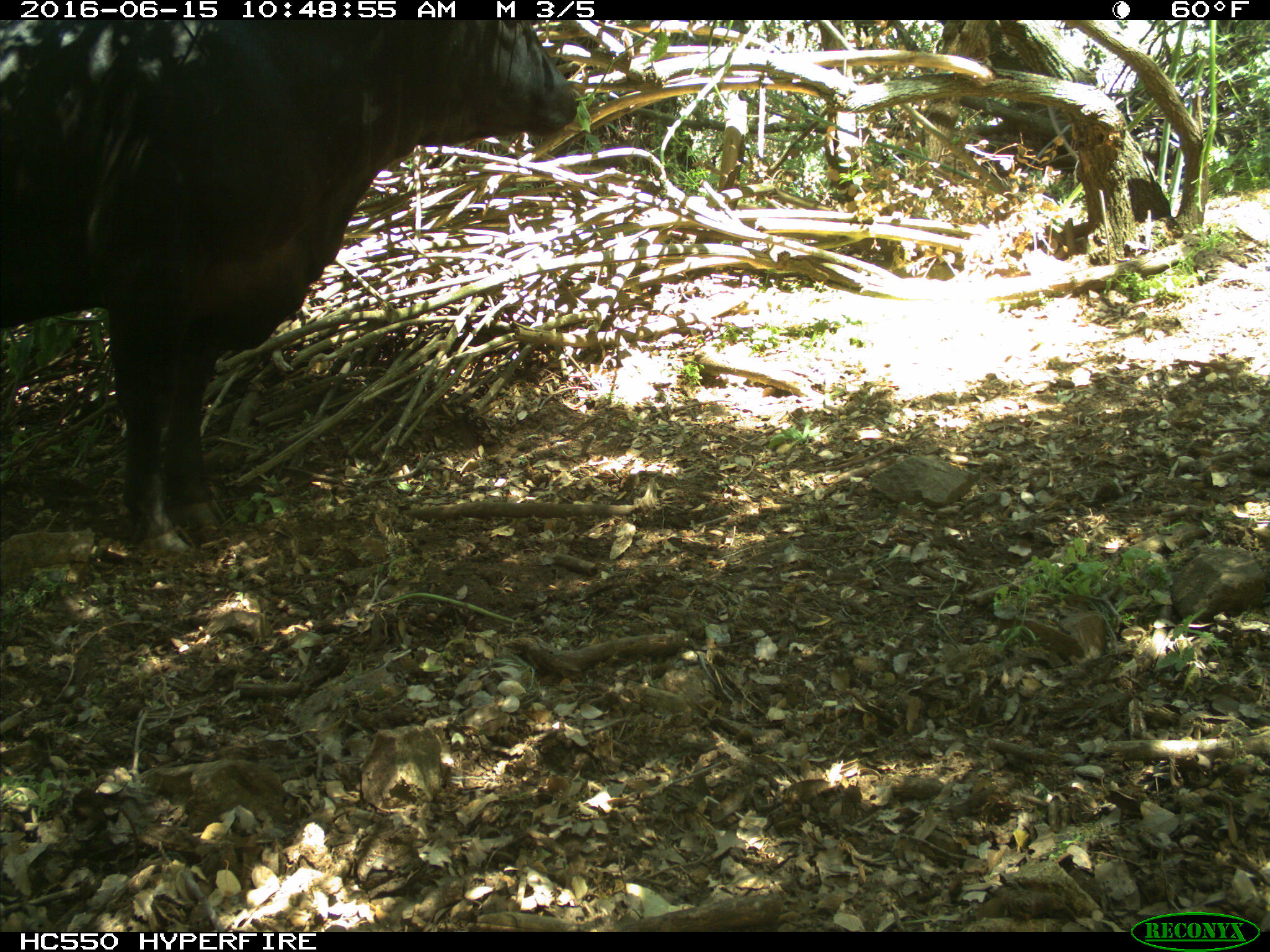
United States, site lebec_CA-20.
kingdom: Animalia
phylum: Chordata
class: Mammalia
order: Artiodactyla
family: Bovidae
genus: Bos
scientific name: Bos taurus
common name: domestic cow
Bos taurus (domestic cow).